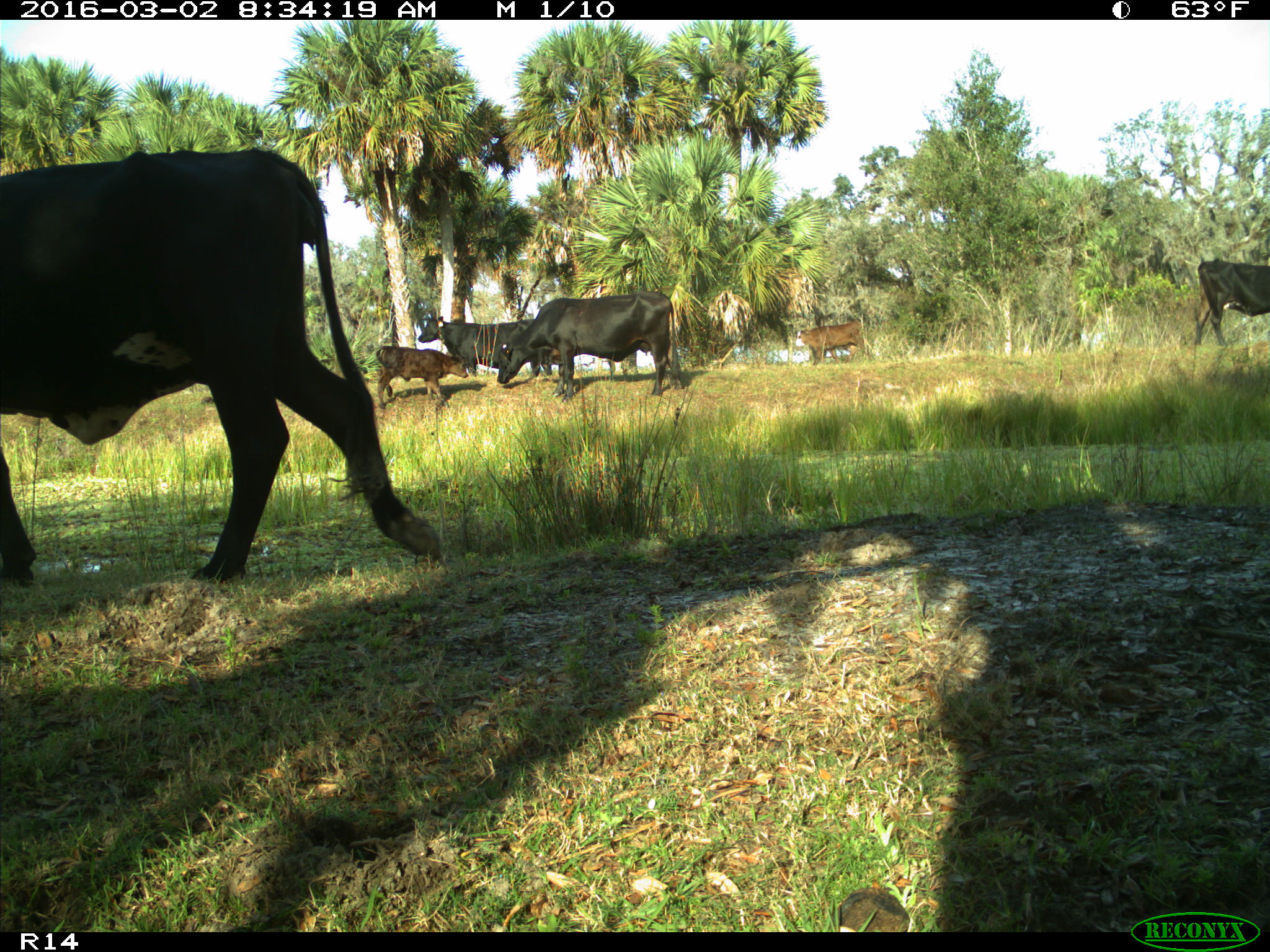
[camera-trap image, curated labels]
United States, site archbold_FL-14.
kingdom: Animalia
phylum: Chordata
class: Mammalia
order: Artiodactyla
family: Bovidae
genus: Bos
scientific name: Bos taurus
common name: domestic cow